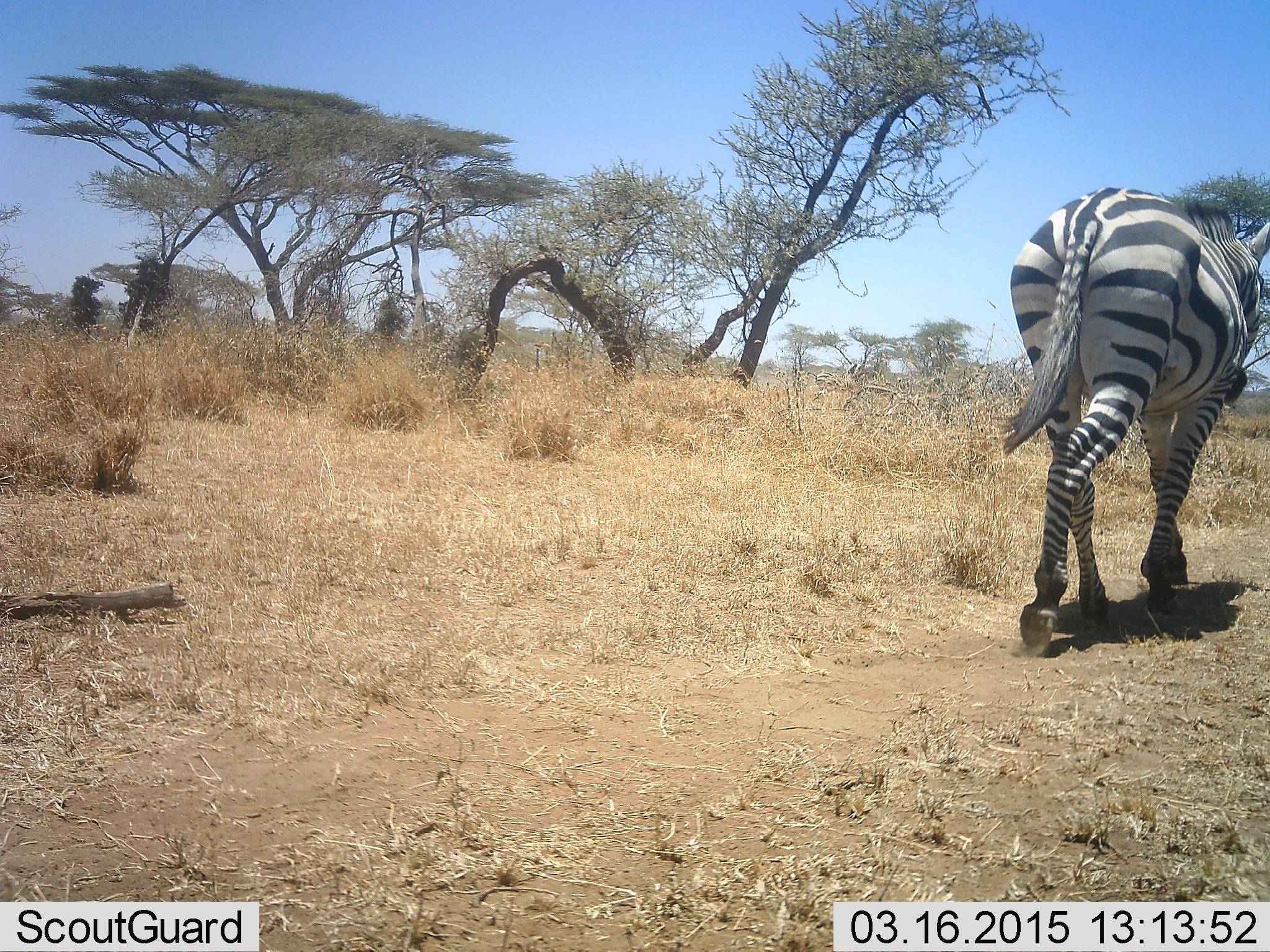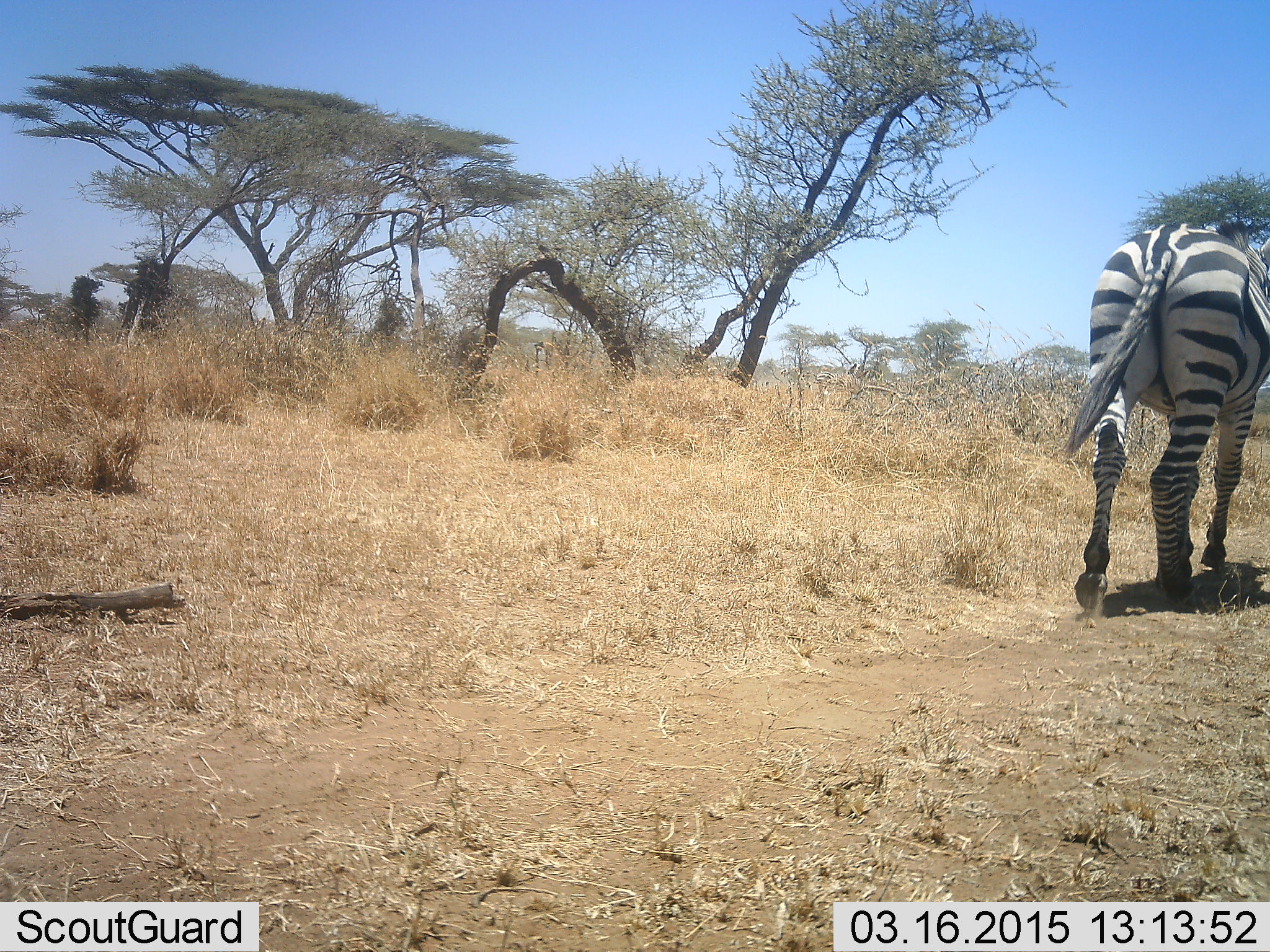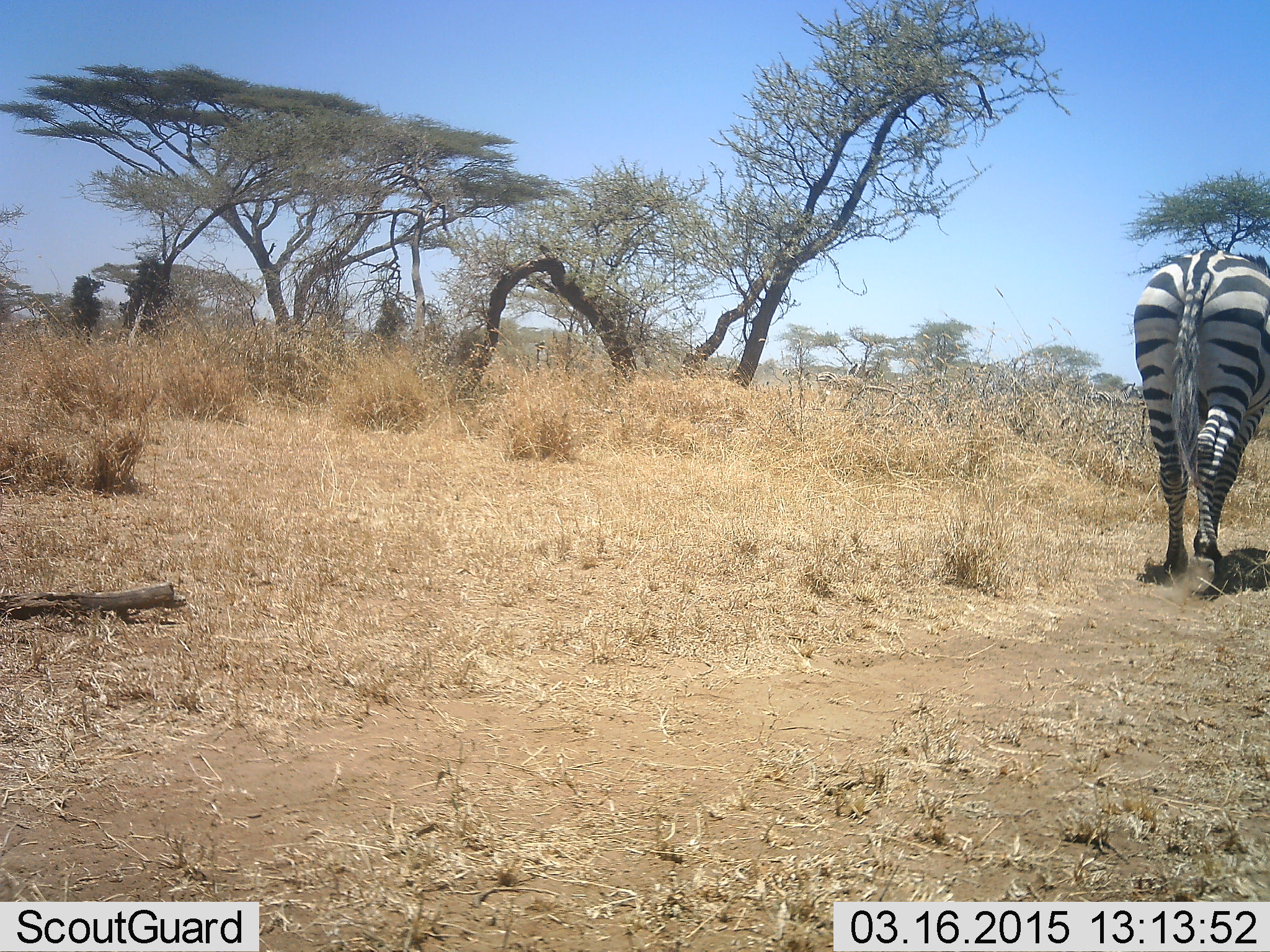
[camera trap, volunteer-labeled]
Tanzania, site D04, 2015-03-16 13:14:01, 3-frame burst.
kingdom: Animalia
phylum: Chordata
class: Mammalia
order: Perissodactyla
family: Equidae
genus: Equus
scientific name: Equus quagga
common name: plains zebra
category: zebra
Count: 1.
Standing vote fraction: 10%.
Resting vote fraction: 0%.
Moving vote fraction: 90%.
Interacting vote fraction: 0%.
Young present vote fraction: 0%.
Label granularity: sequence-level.